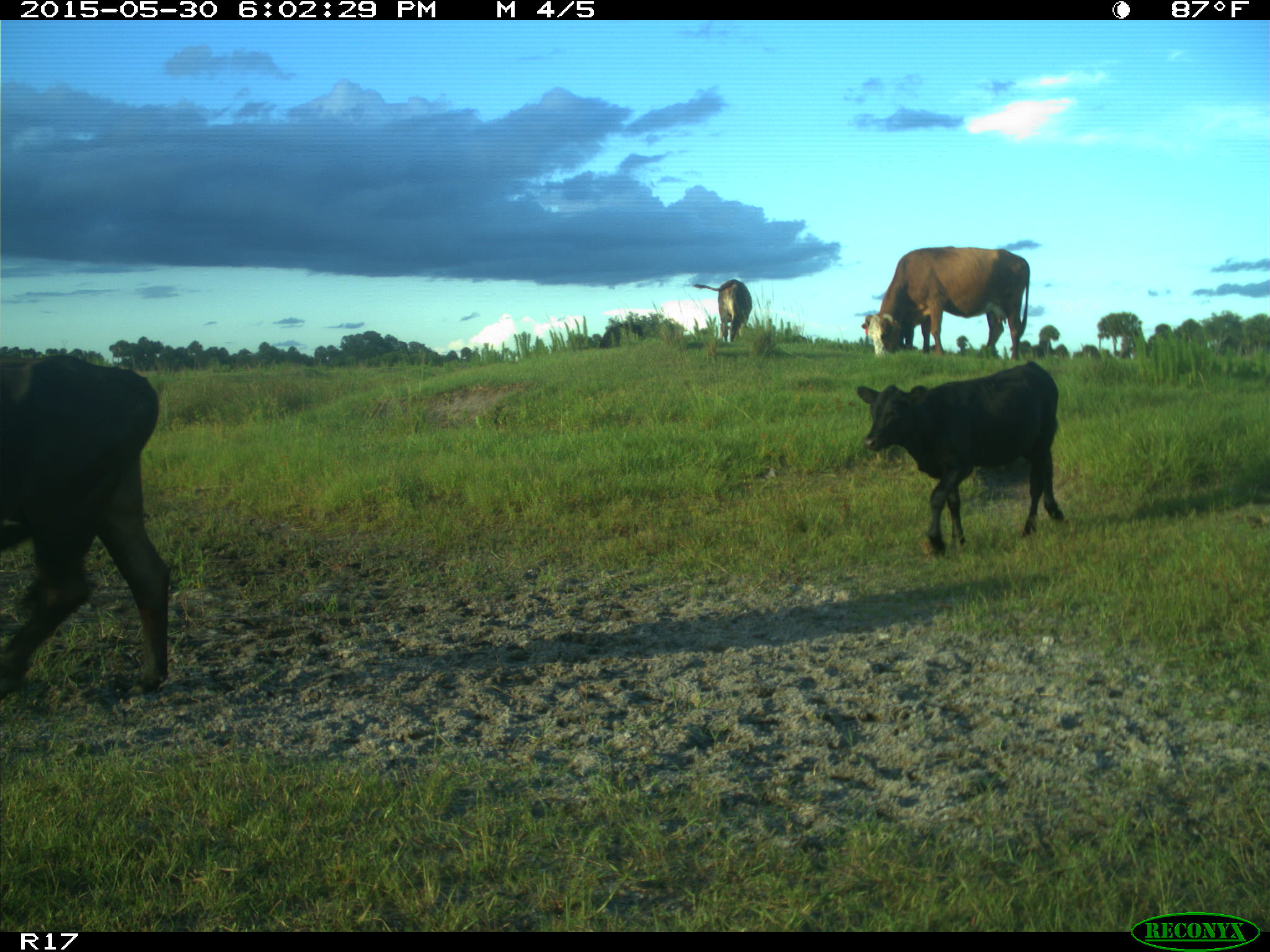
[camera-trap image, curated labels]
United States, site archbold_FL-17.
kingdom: Animalia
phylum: Chordata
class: Mammalia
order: Artiodactyla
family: Bovidae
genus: Bos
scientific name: Bos taurus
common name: domestic cow